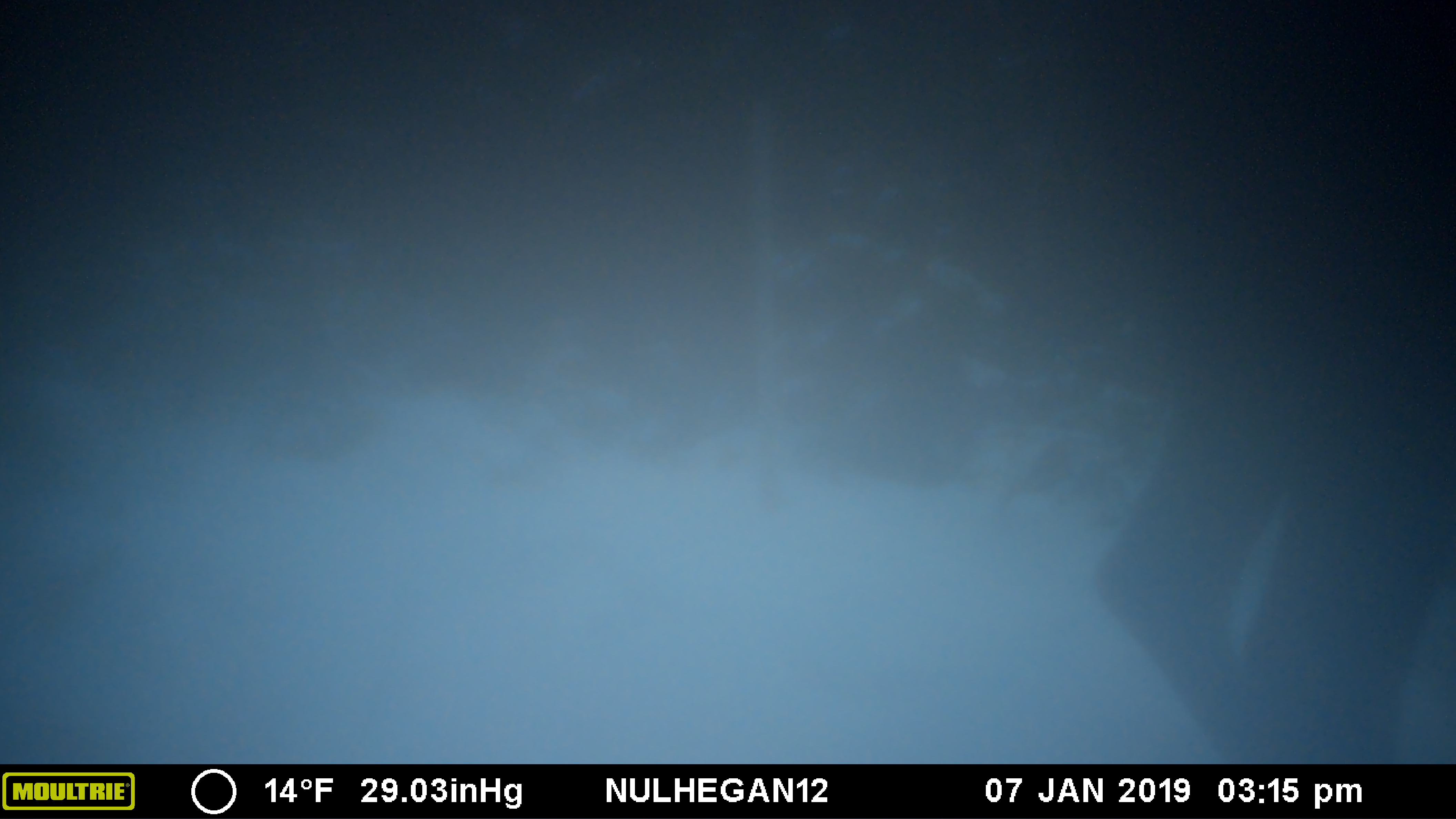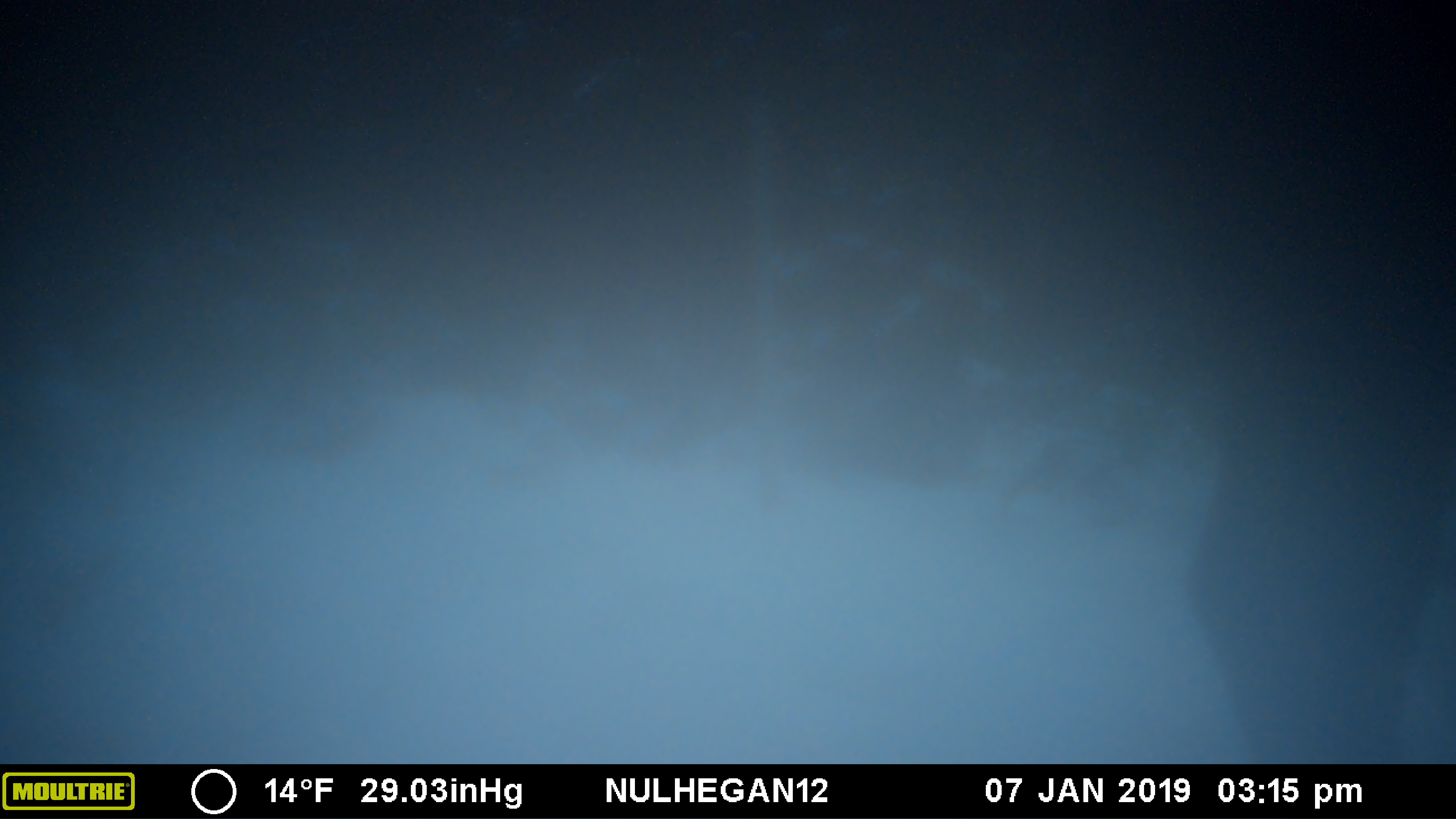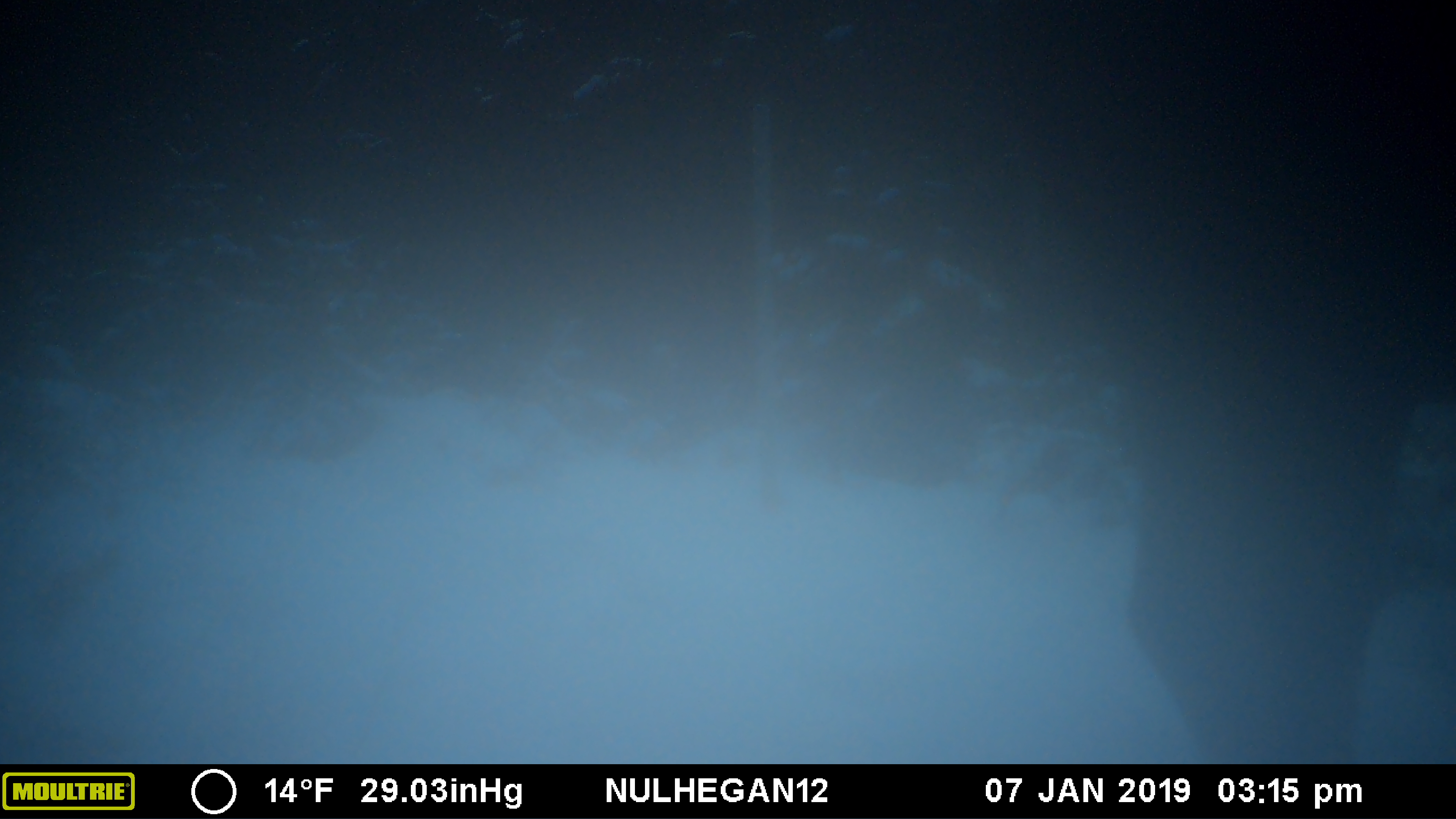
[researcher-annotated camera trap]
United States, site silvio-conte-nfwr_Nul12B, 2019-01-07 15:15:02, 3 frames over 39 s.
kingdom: Animalia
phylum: Chordata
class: Mammalia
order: Artiodactyla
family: Cervidae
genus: Alces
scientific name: Alces alces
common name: moose